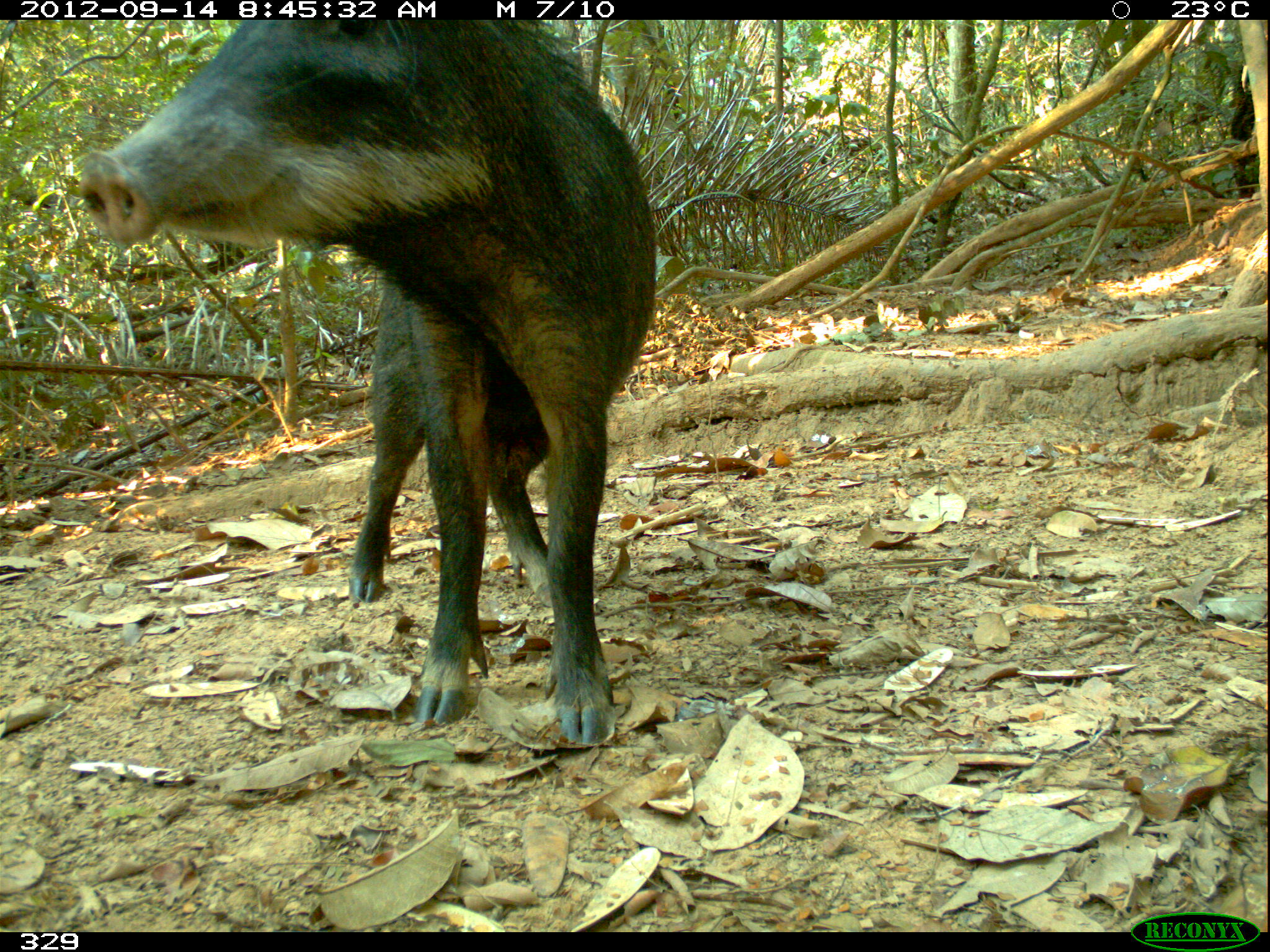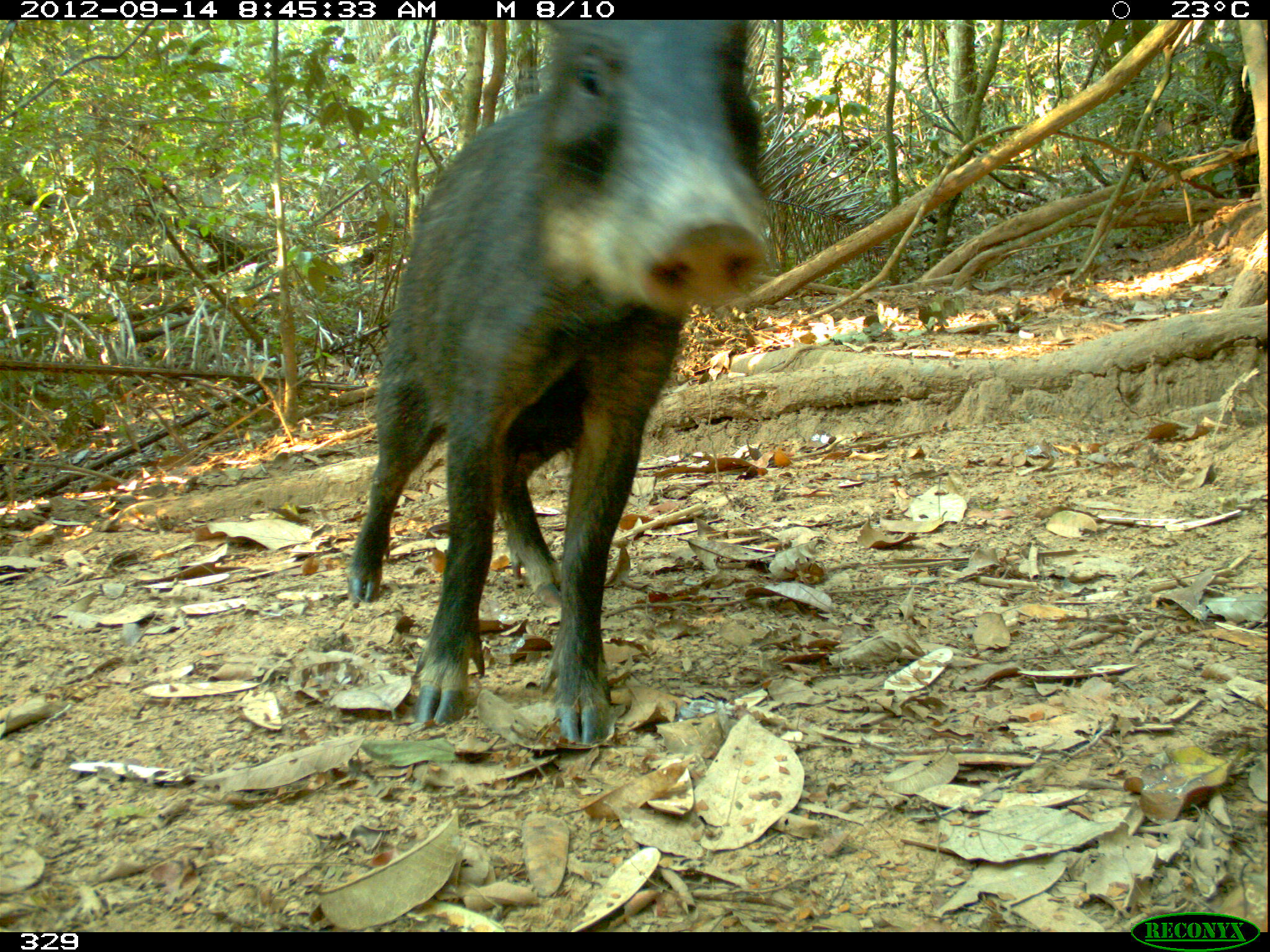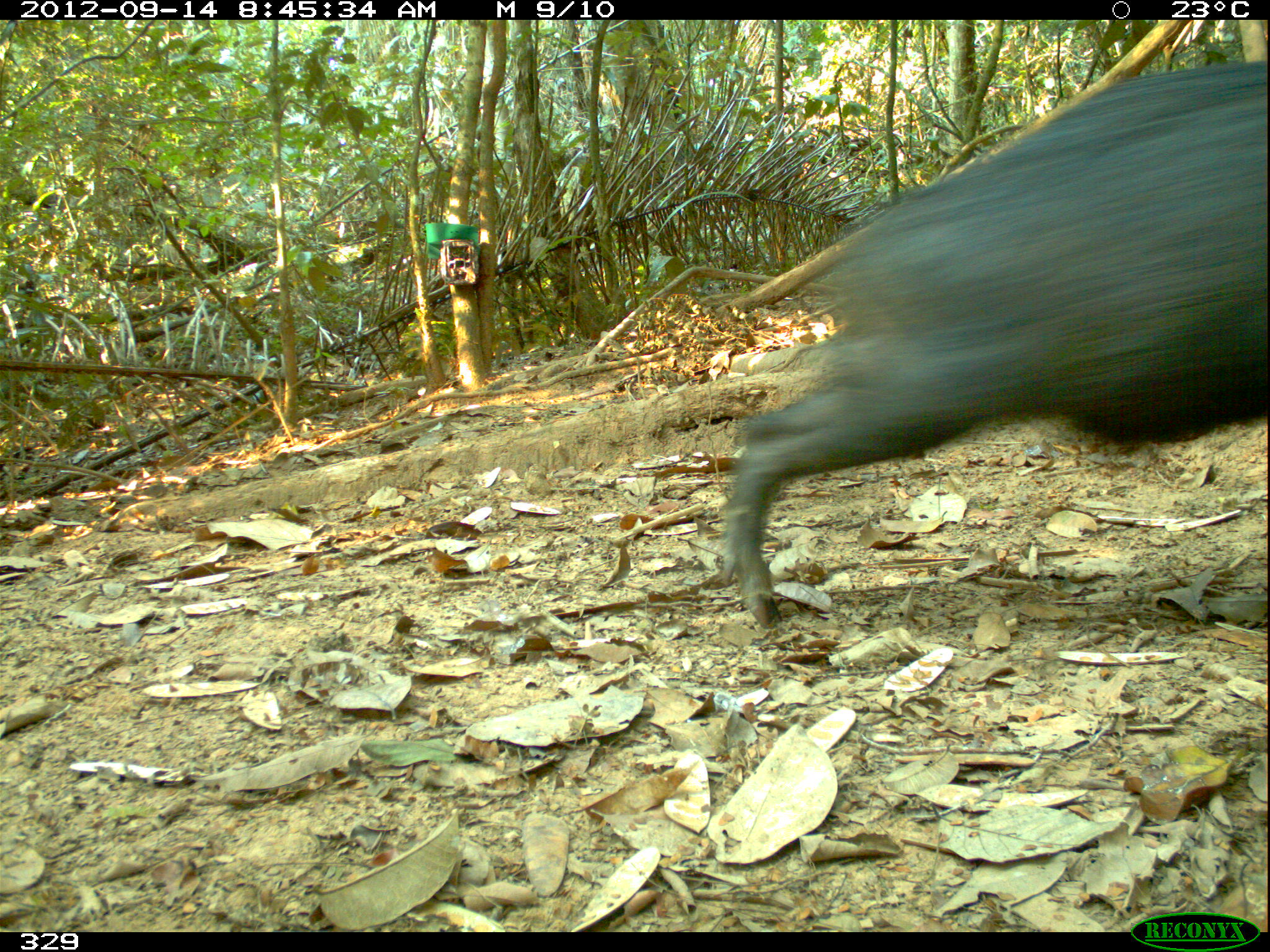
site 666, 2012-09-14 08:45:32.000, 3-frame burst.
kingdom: Animalia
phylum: Chordata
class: Mammalia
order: Artiodactyla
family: Tayassuidae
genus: Tayassu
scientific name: Tayassu pecari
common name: white-lipped peccary